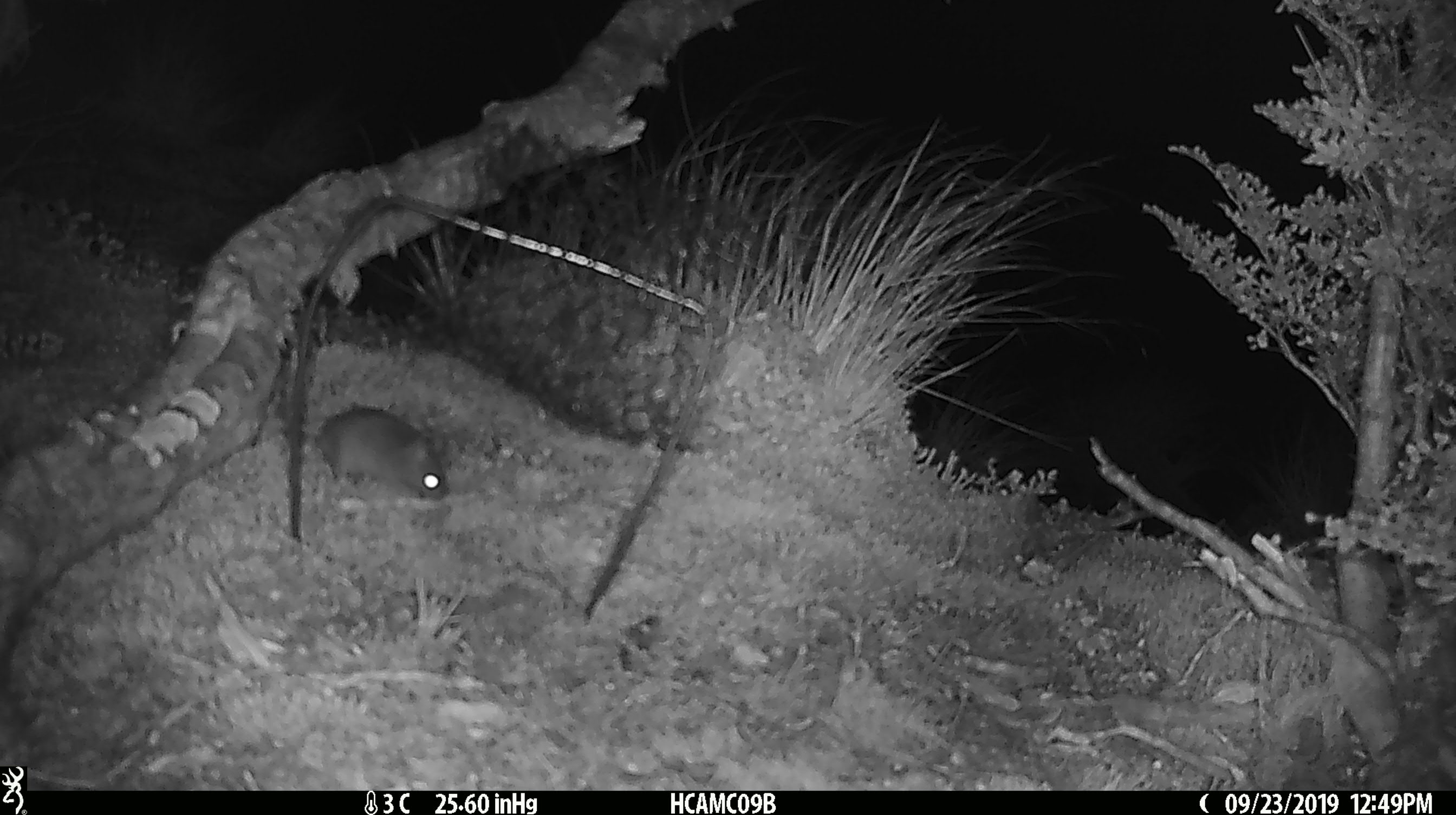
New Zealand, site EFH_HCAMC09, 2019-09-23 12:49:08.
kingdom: Animalia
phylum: Chordata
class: Mammalia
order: Rodentia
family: Muridae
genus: Mus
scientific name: Mus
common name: mouse